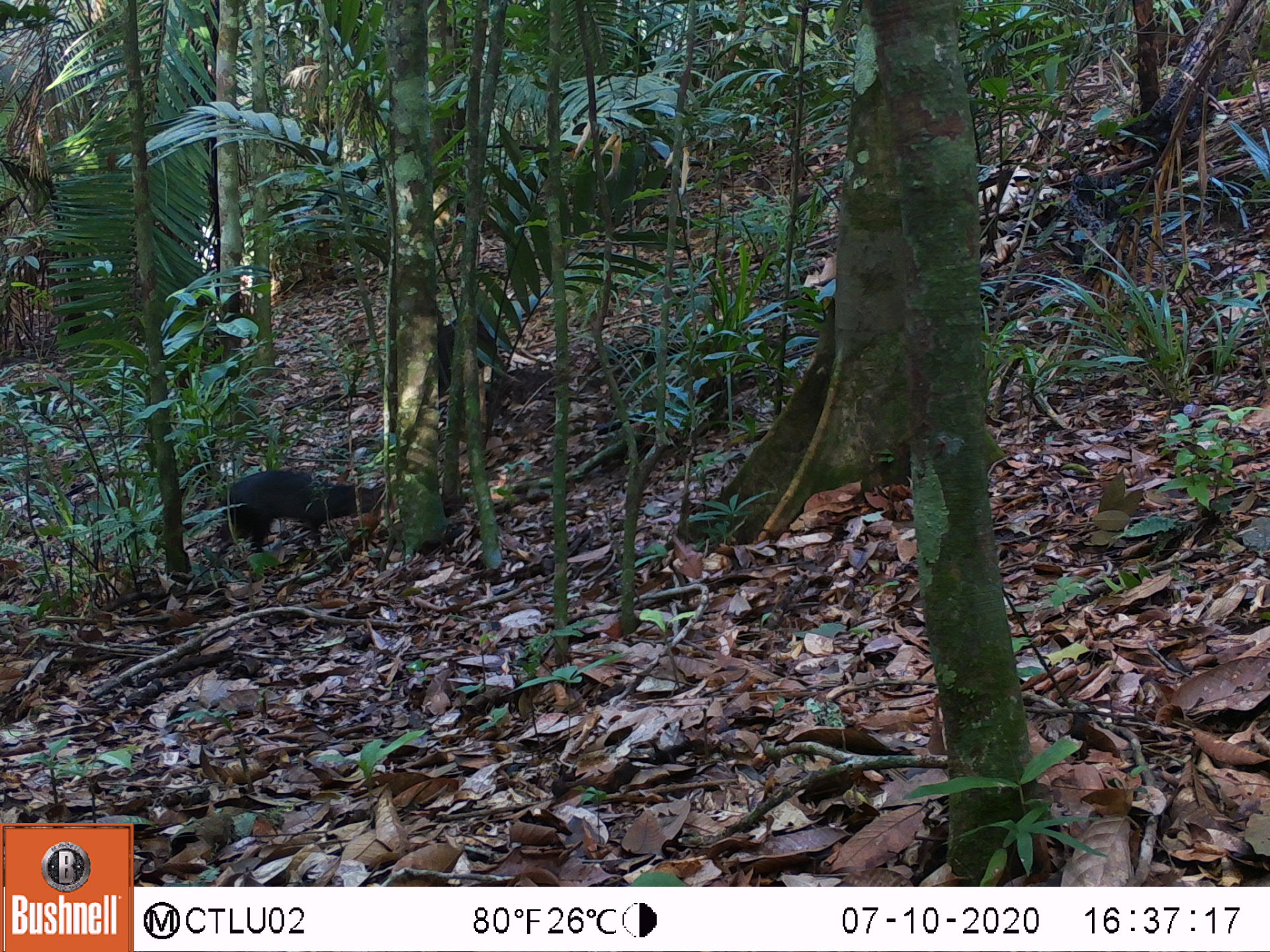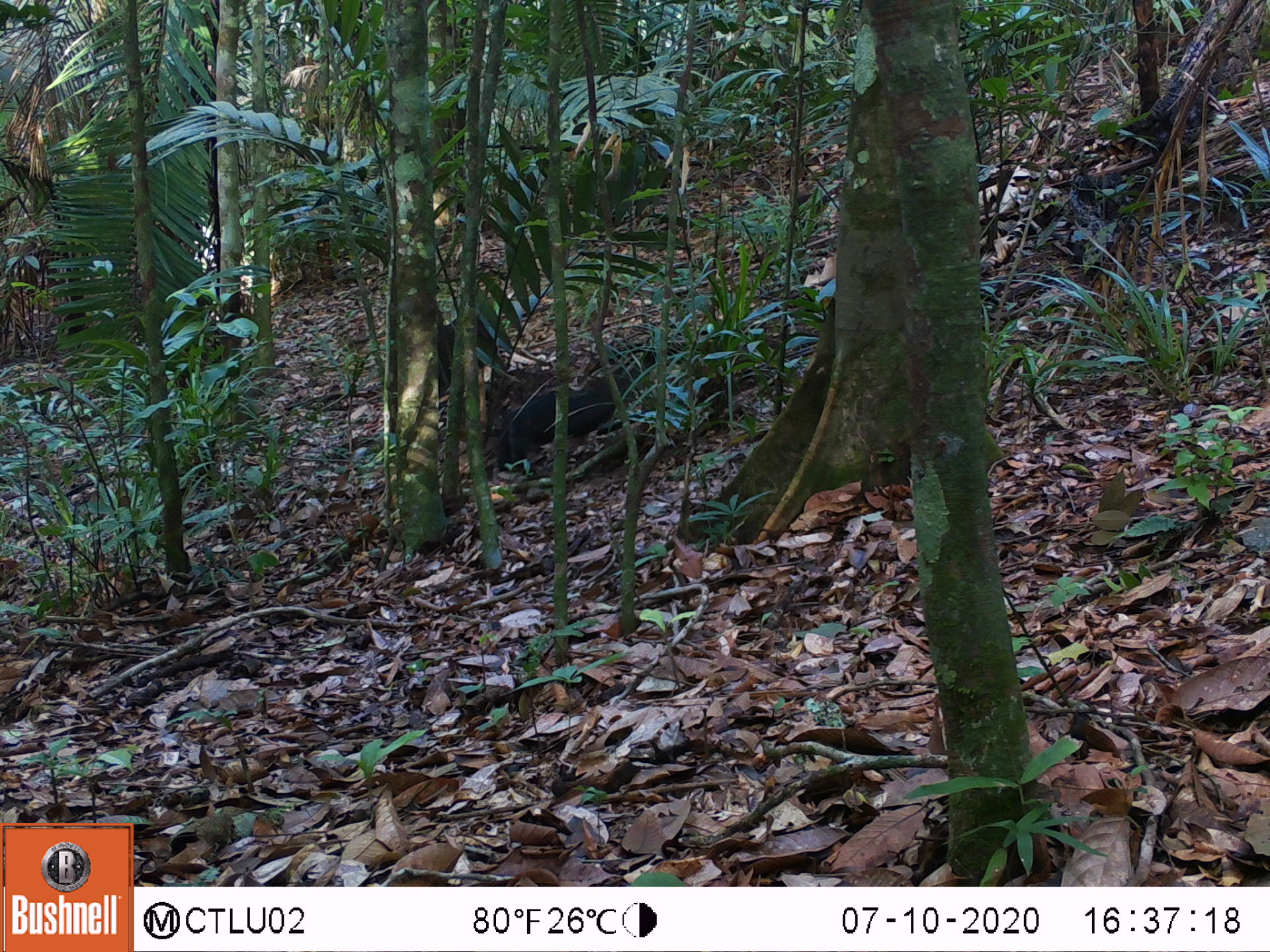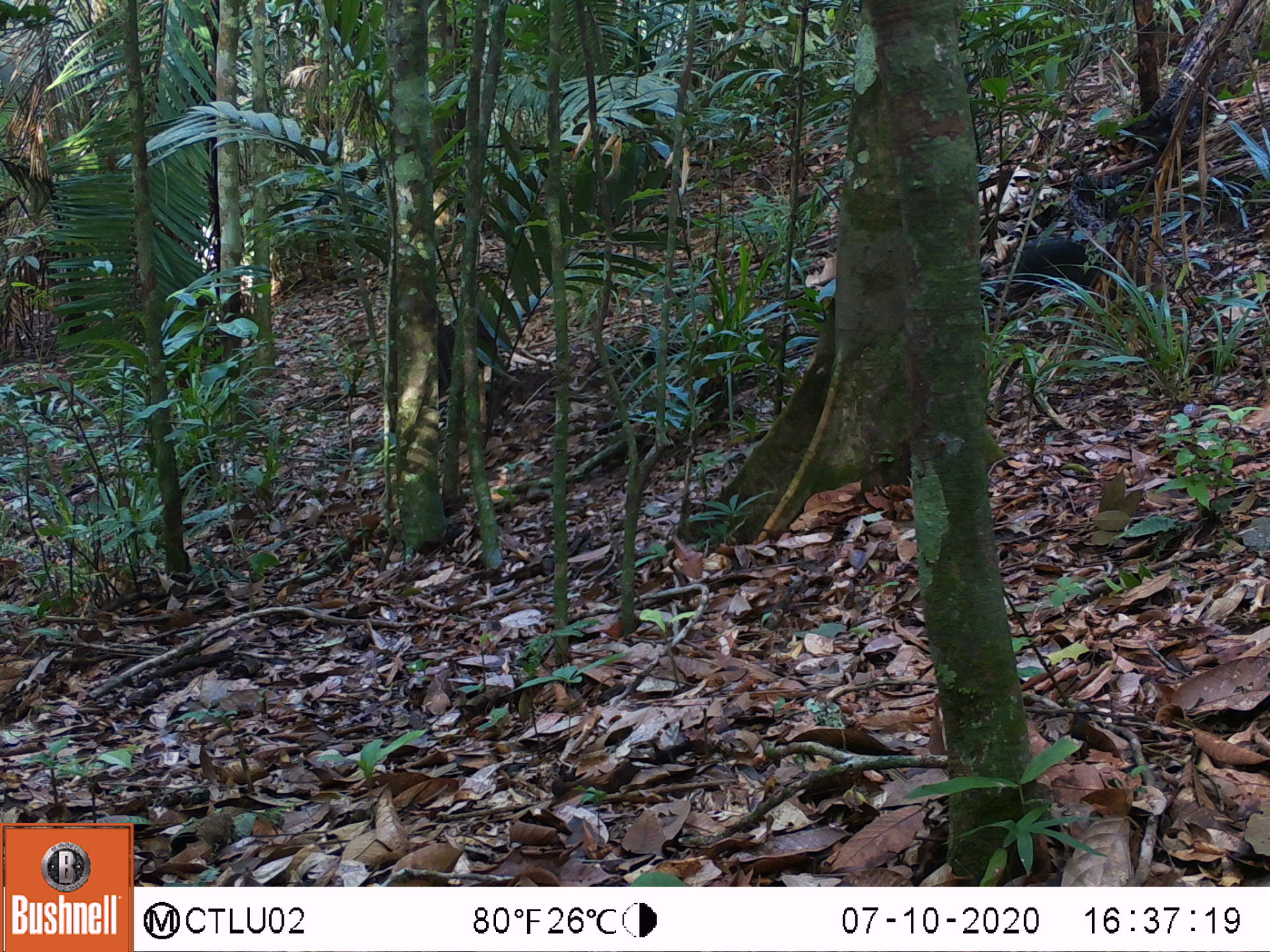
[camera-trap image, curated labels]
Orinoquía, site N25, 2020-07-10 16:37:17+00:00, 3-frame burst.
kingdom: Animalia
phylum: Chordata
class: Mammalia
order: Rodentia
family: Dasyproctidae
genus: Dasyprocta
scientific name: Dasyprocta fuliginosa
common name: black agouti